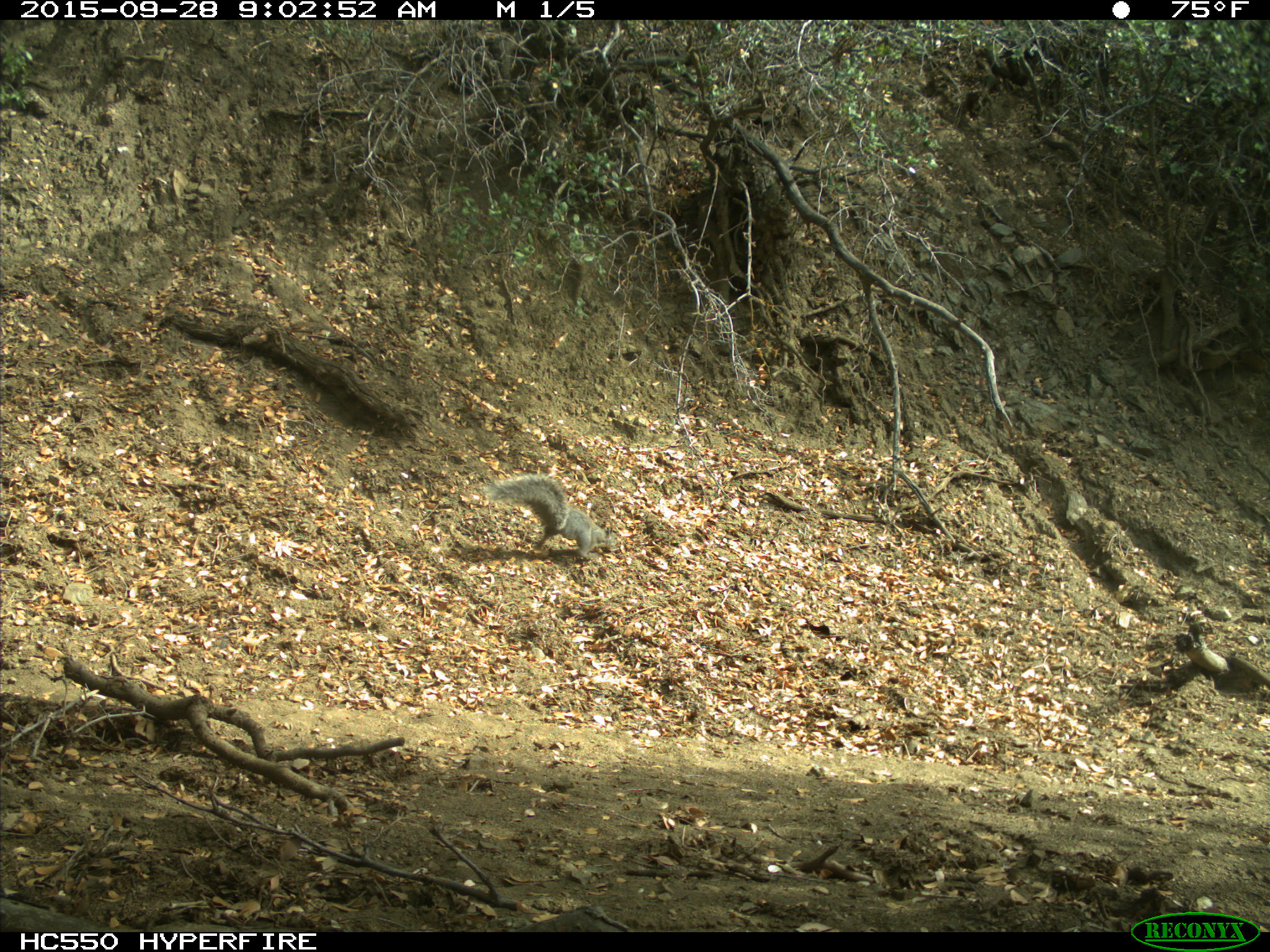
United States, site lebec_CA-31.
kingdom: Animalia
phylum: Chordata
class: Mammalia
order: Rodentia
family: Sciuridae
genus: Sciurus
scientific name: Sciurus carolinensis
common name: eastern gray squirrel